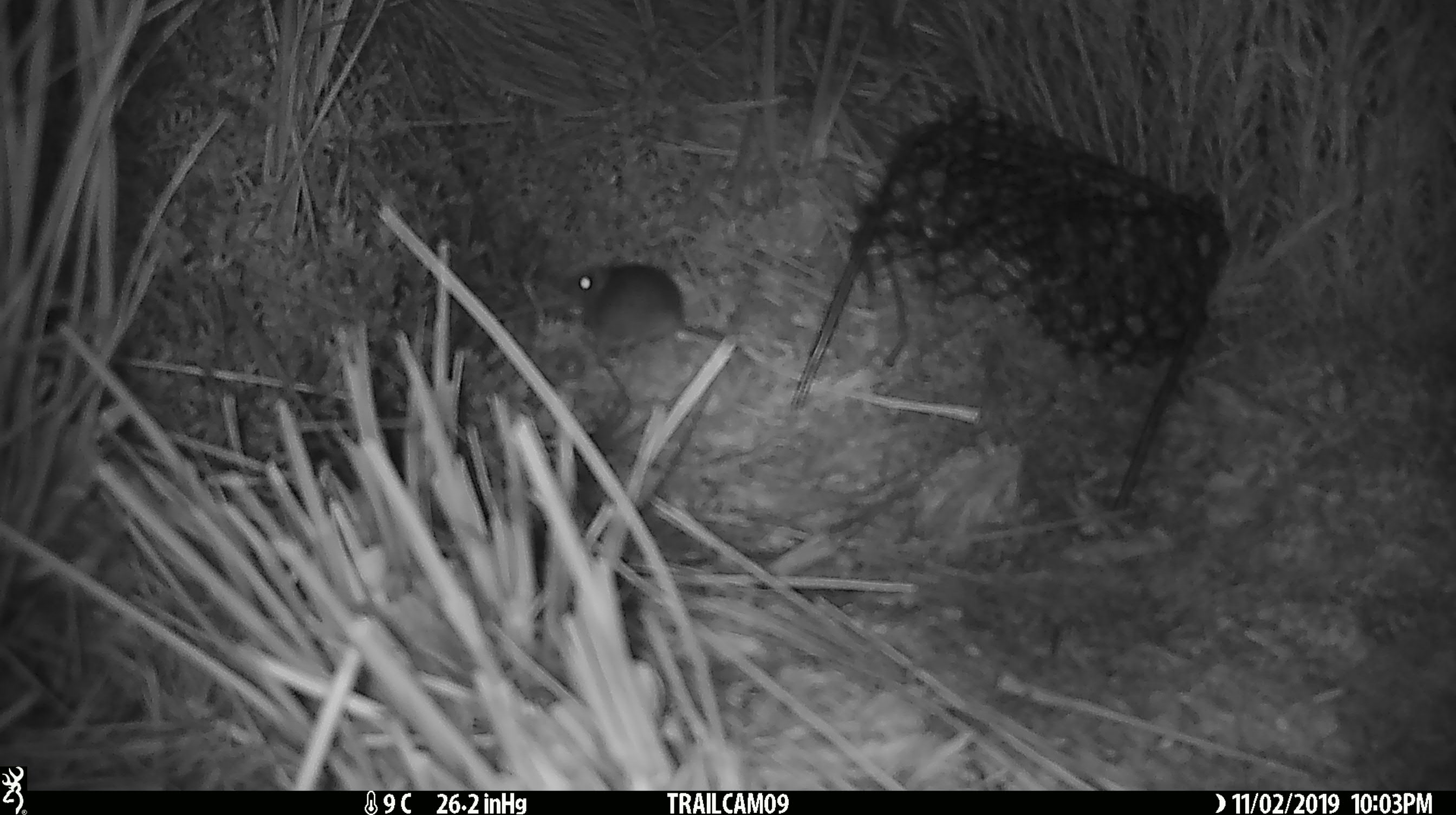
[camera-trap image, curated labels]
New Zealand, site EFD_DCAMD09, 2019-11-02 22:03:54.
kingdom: Animalia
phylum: Chordata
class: Mammalia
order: Rodentia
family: Muridae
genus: Mus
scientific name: Mus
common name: mouse